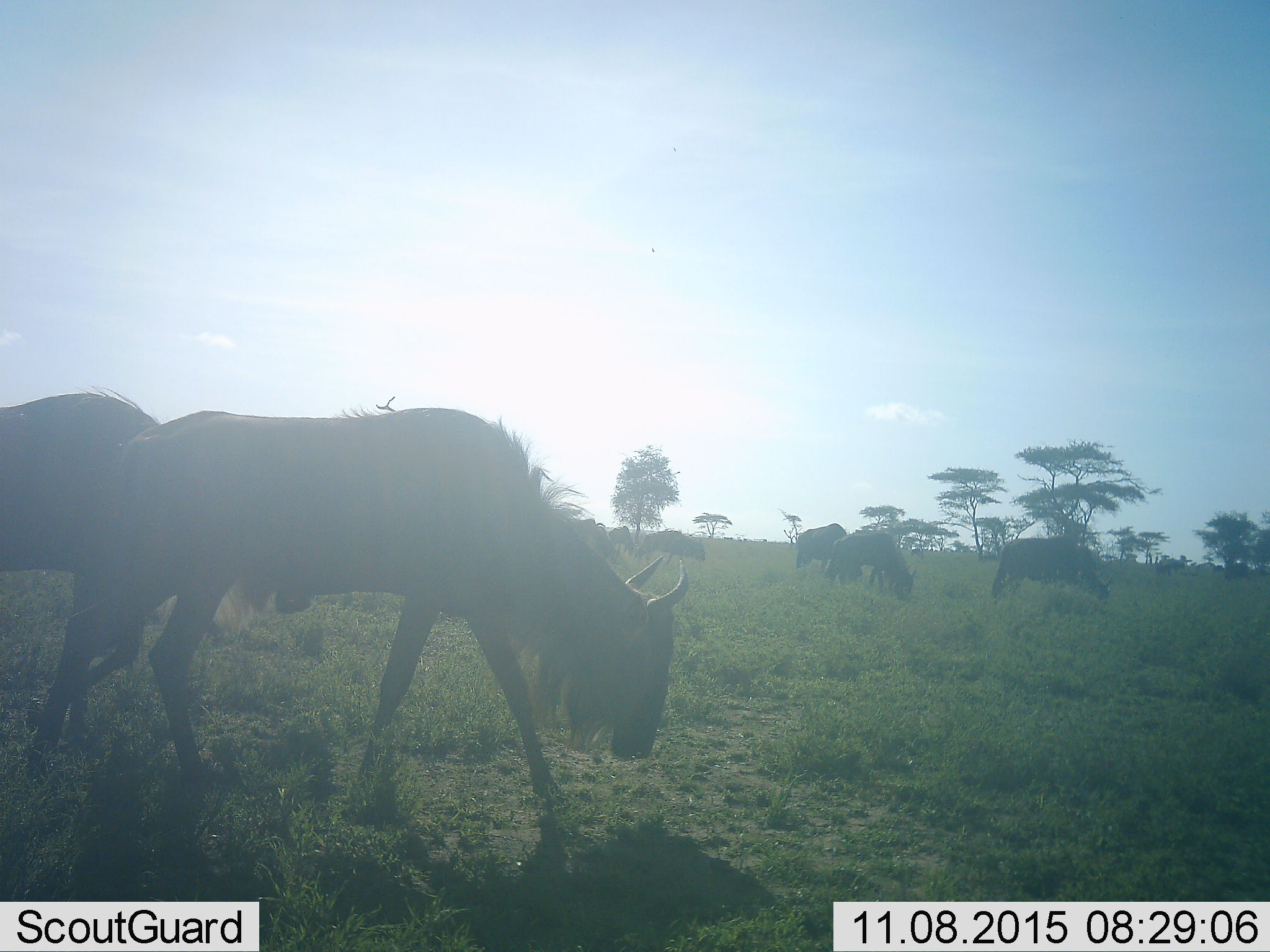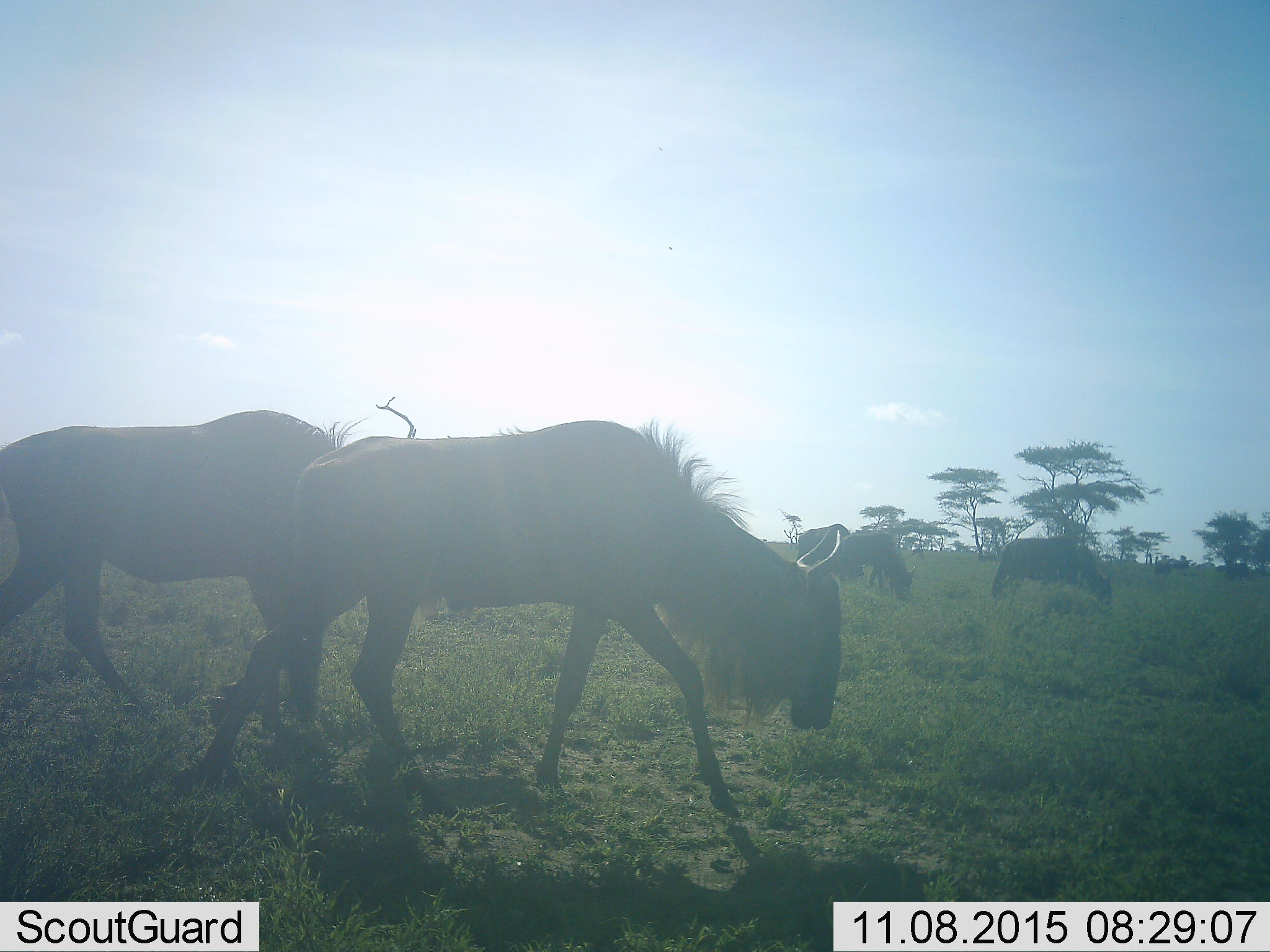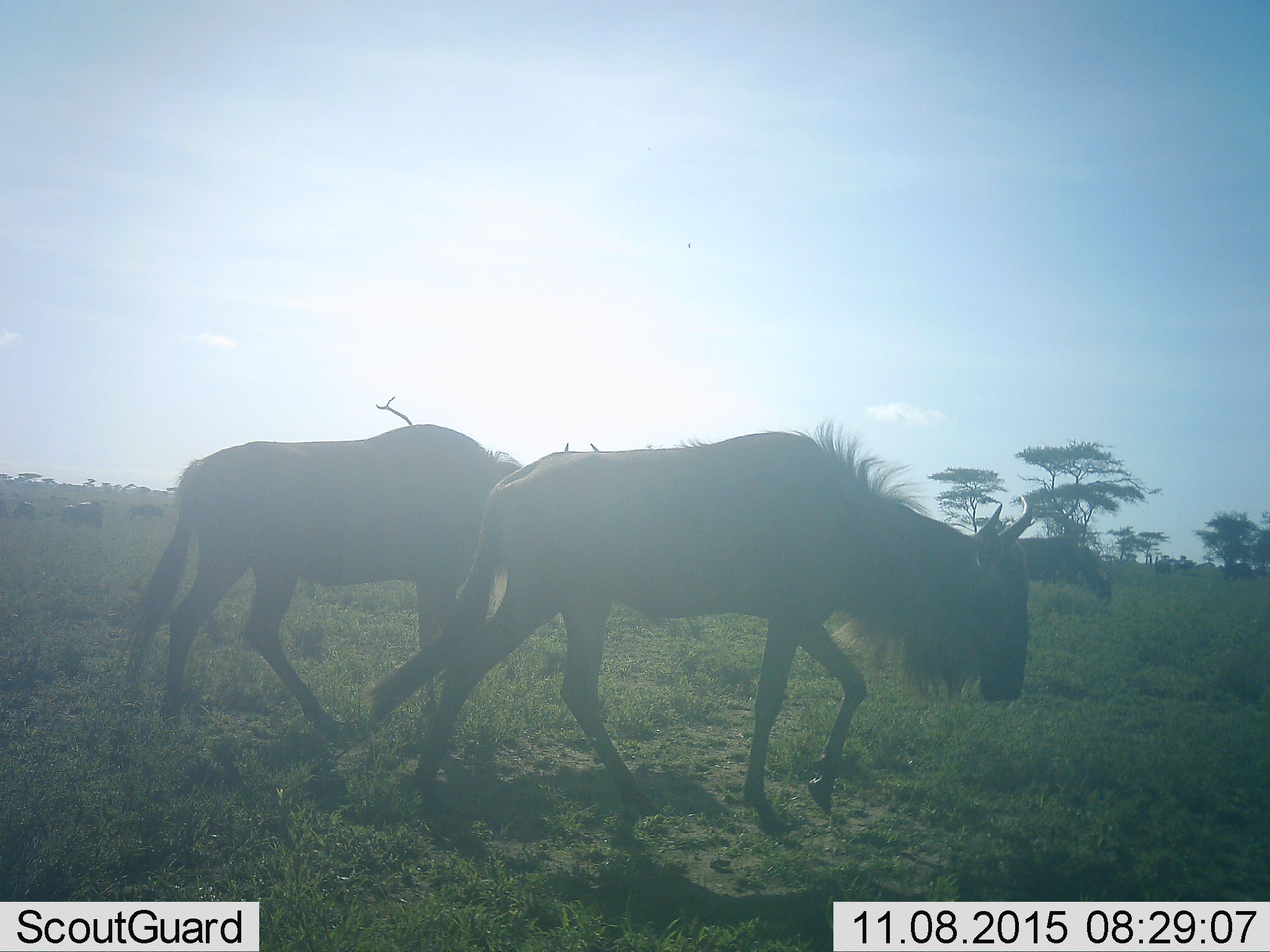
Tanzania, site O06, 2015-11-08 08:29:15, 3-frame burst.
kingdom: Animalia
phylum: Chordata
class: Mammalia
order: Artiodactyla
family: Bovidae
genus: Connochaetes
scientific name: Connochaetes taurinus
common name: blue wildebeest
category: wildebeest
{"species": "wildebeest (blue wildebeest) (Connochaetes taurinus)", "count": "11-50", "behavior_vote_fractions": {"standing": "33%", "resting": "0%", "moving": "78%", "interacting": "0%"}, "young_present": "11%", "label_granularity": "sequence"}